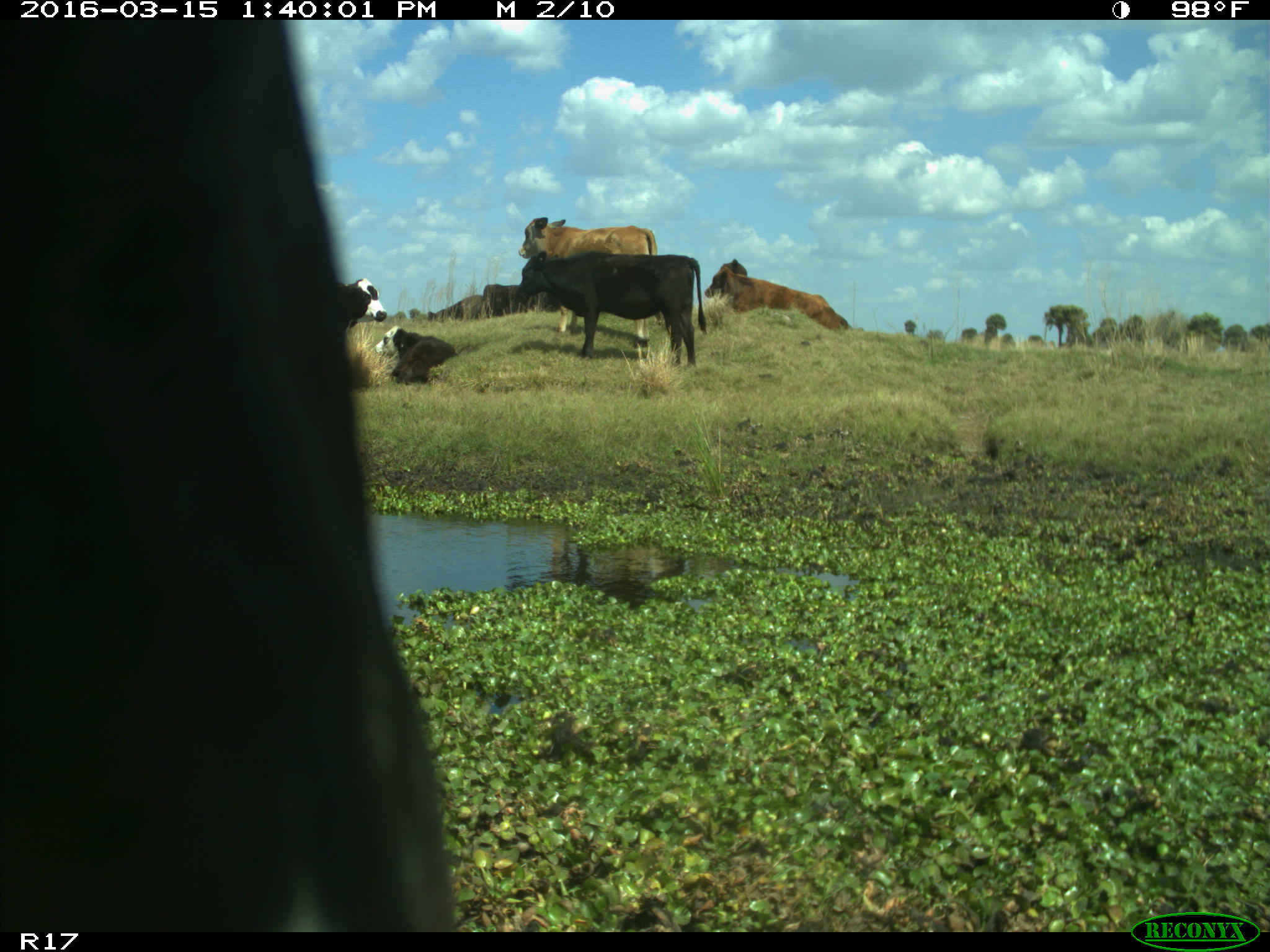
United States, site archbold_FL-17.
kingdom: Animalia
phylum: Chordata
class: Mammalia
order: Artiodactyla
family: Bovidae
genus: Bos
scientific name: Bos taurus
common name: domestic cow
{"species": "Bos taurus (domestic cow)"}